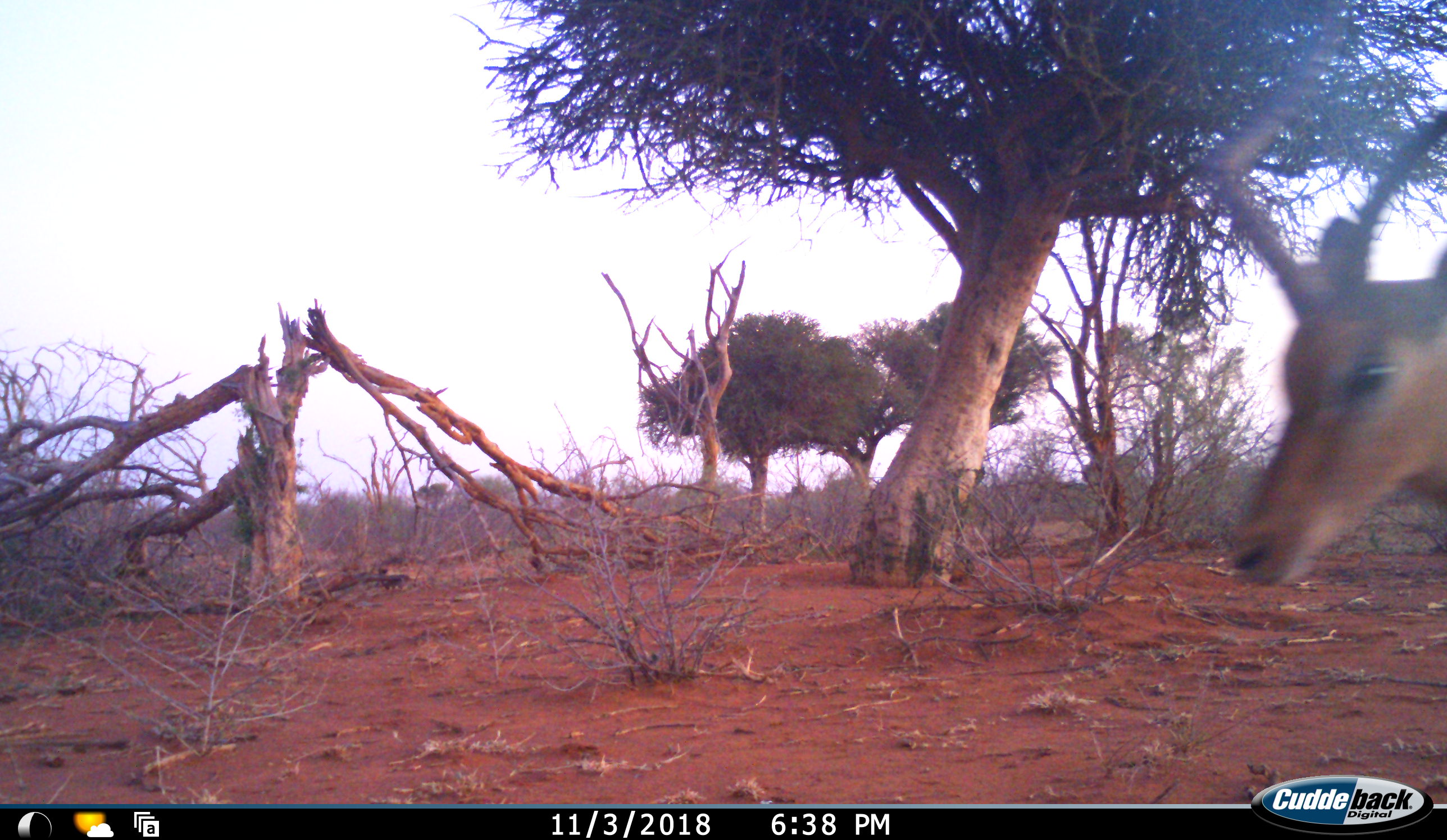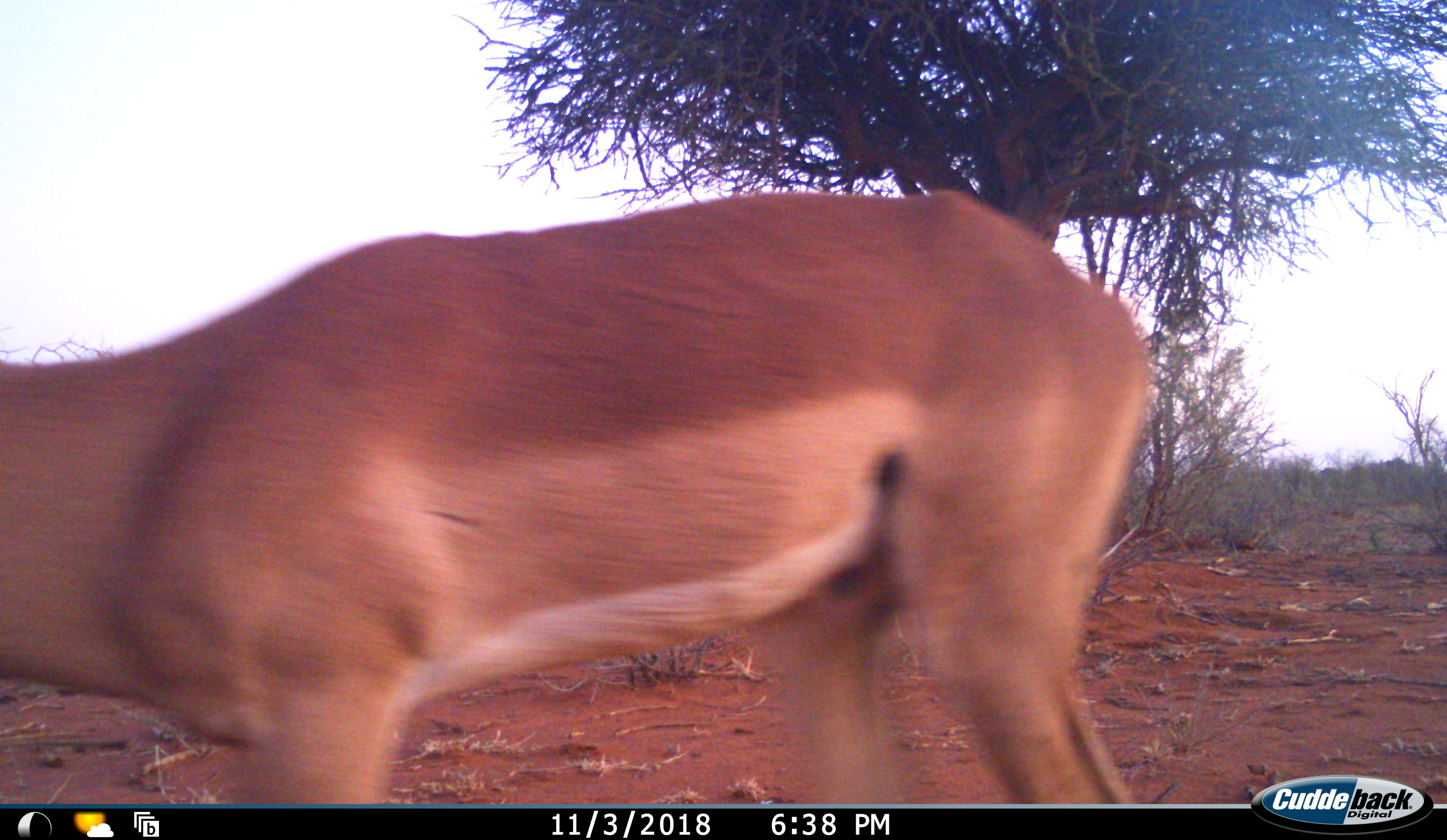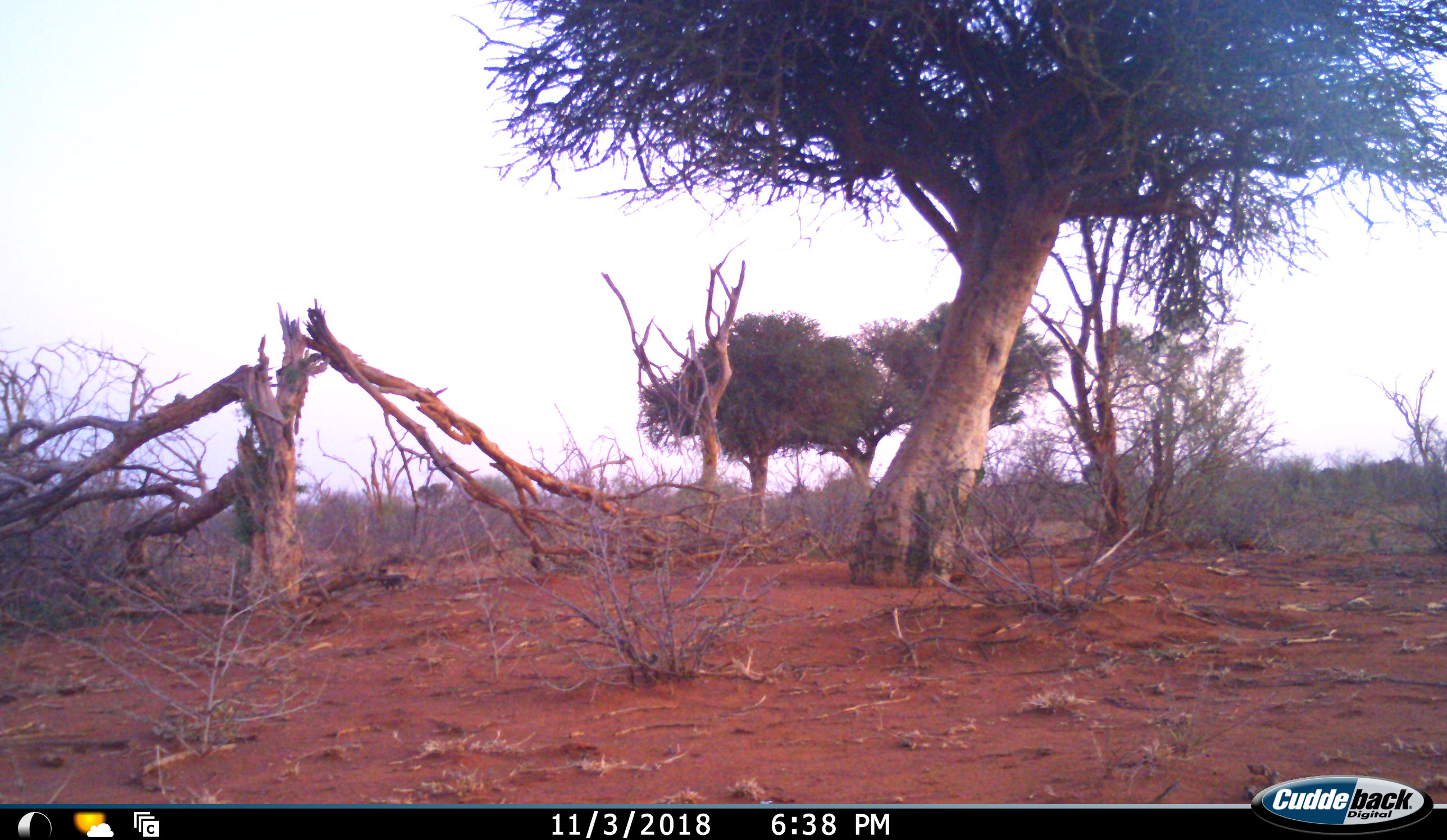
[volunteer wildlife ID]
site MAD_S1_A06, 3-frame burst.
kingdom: Animalia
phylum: Chordata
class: Mammalia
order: Artiodactyla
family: Bovidae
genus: Aepyceros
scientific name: Aepyceros melampus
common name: impala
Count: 1.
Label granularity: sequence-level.